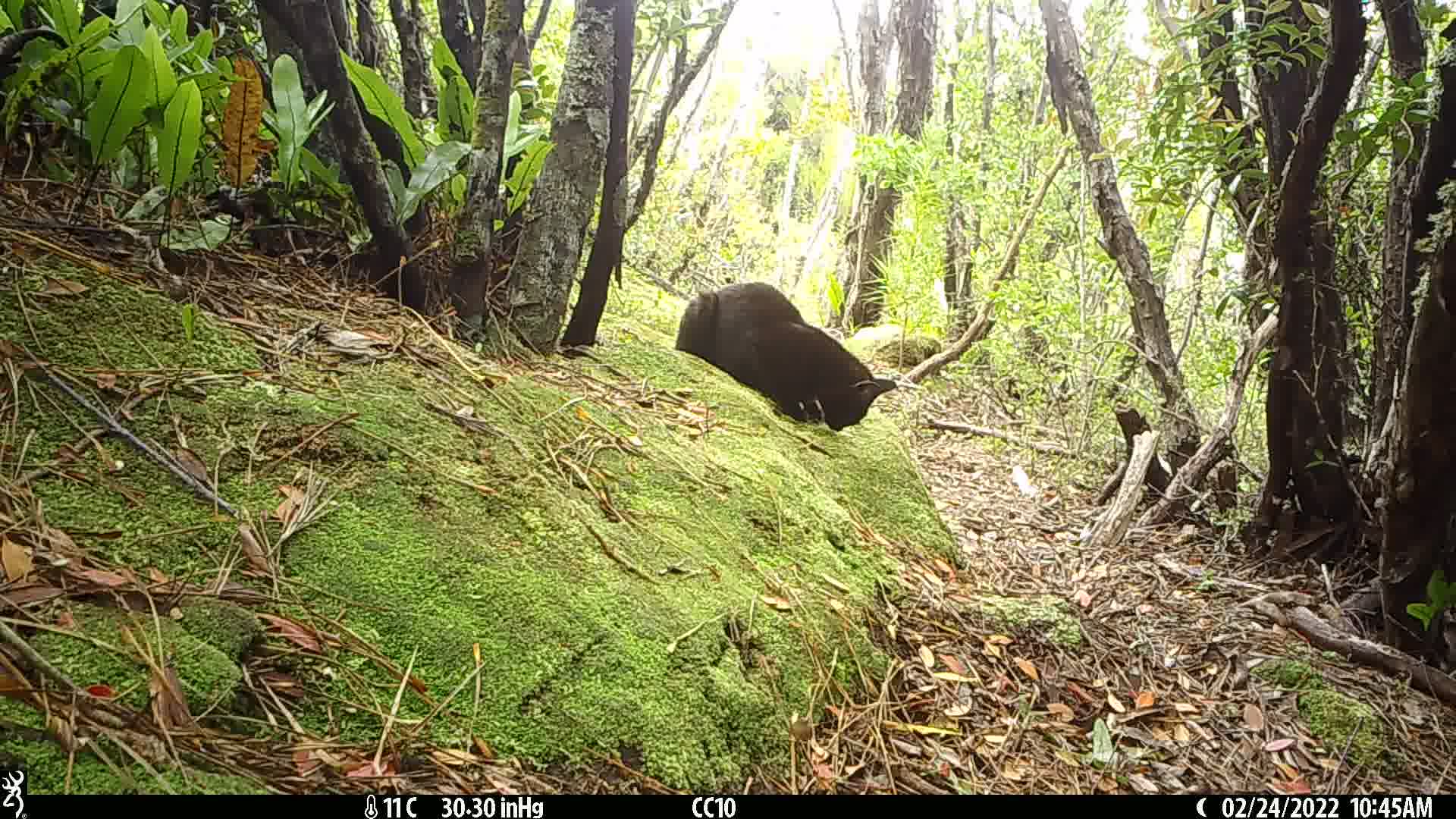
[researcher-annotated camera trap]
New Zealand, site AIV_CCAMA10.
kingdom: Animalia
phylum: Chordata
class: Mammalia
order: Carnivora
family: Felidae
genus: Felis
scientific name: Felis catus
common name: domestic cat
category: cat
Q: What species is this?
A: Cat (domestic cat) (Felis catus).